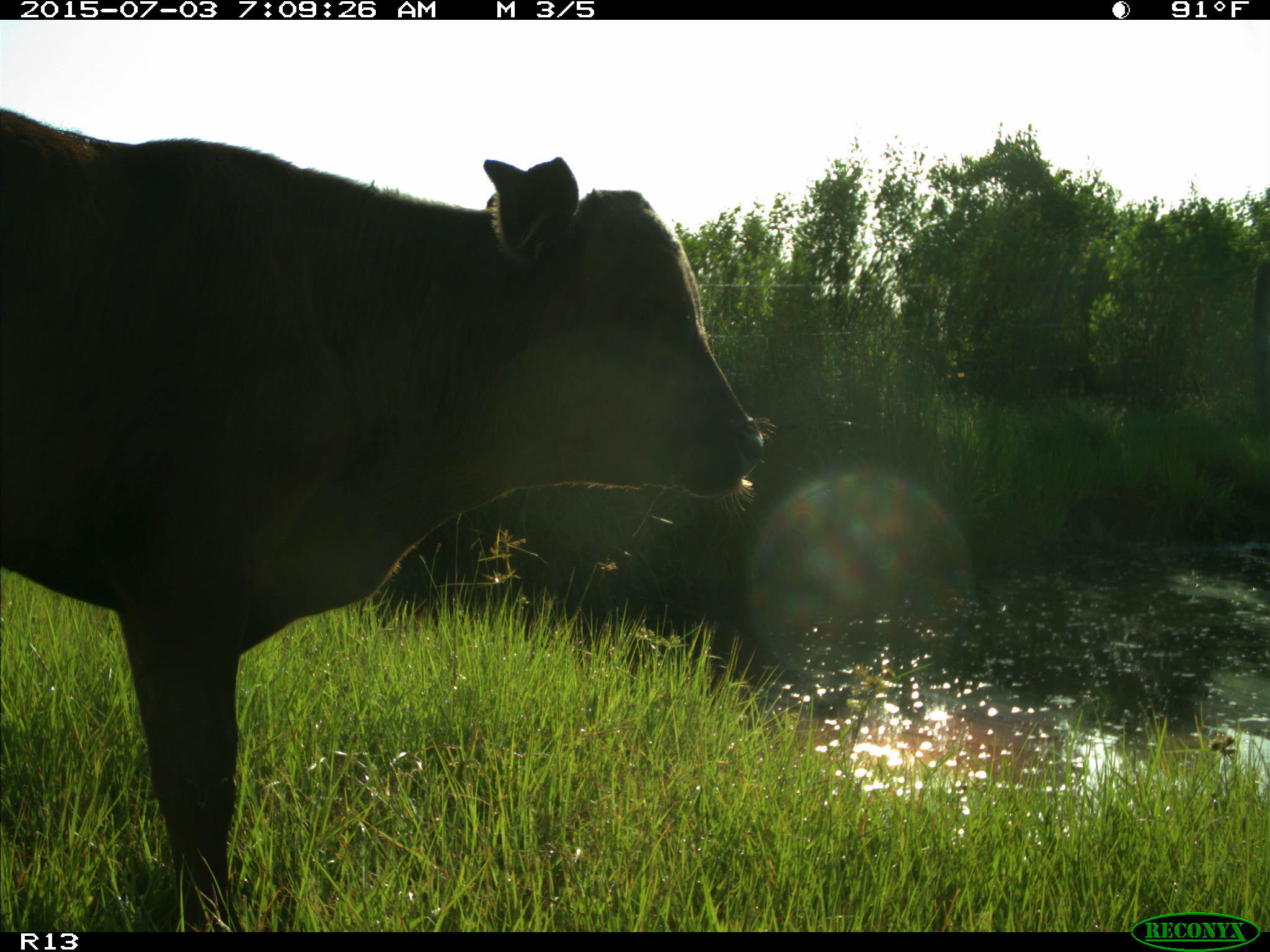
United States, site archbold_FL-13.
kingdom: Animalia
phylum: Chordata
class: Mammalia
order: Artiodactyla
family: Bovidae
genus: Bos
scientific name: Bos taurus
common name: domestic cow